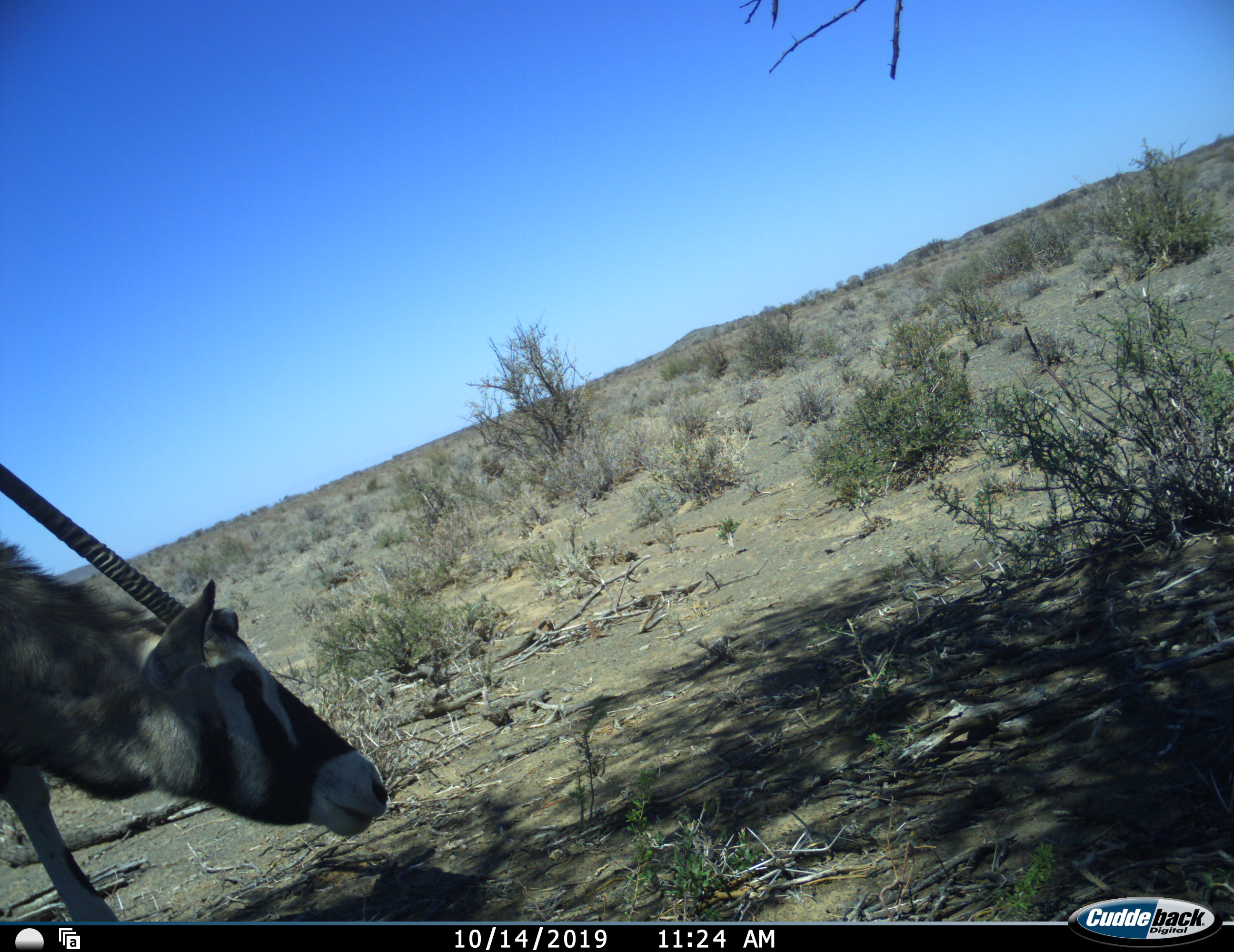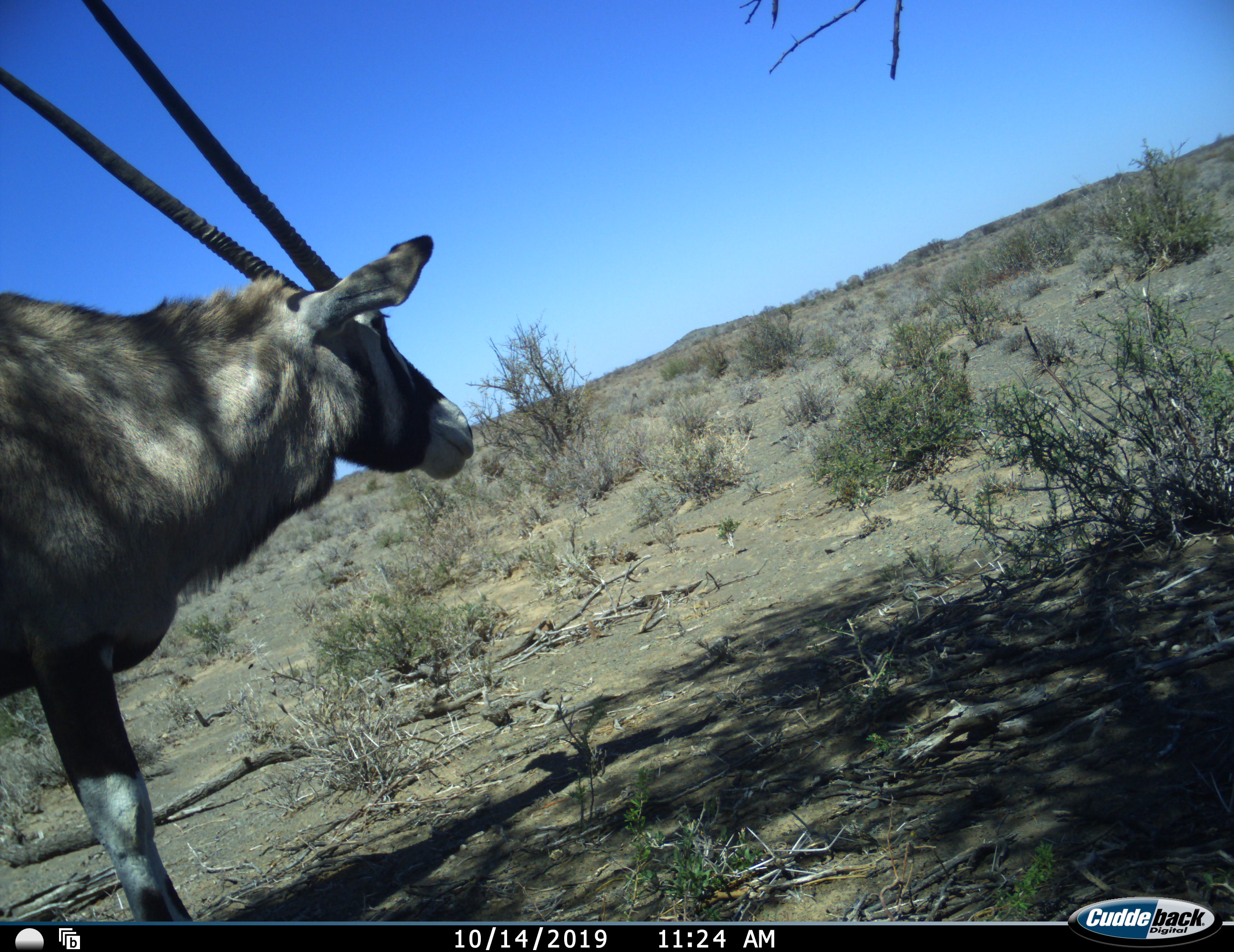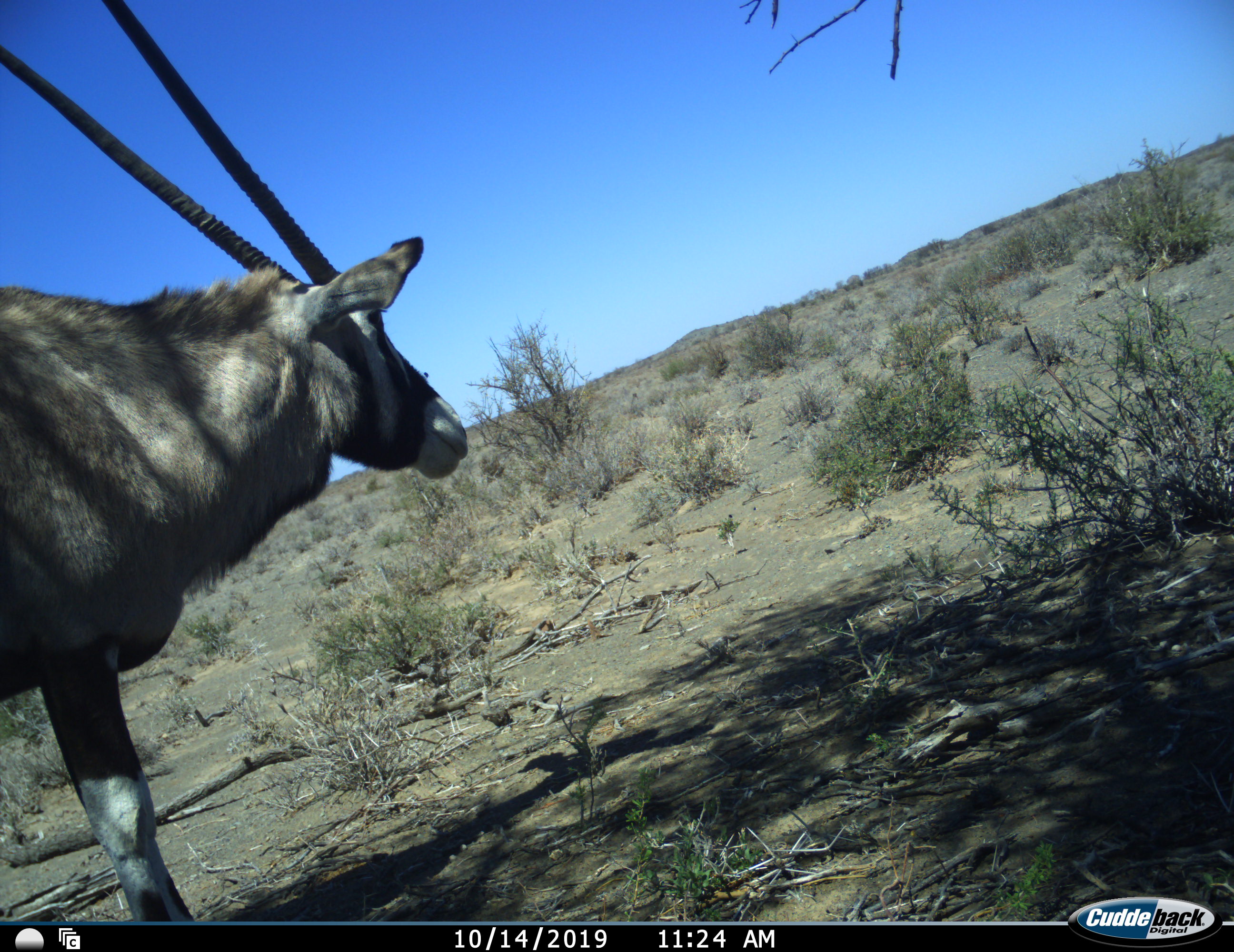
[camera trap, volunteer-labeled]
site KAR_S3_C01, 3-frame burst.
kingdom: Animalia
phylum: Chordata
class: Mammalia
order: Artiodactyla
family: Bovidae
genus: Oryx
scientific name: Oryx gazella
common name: gemsbok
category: oryx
Oryx (gemsbok) (Oryx gazella), count 1. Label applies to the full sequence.